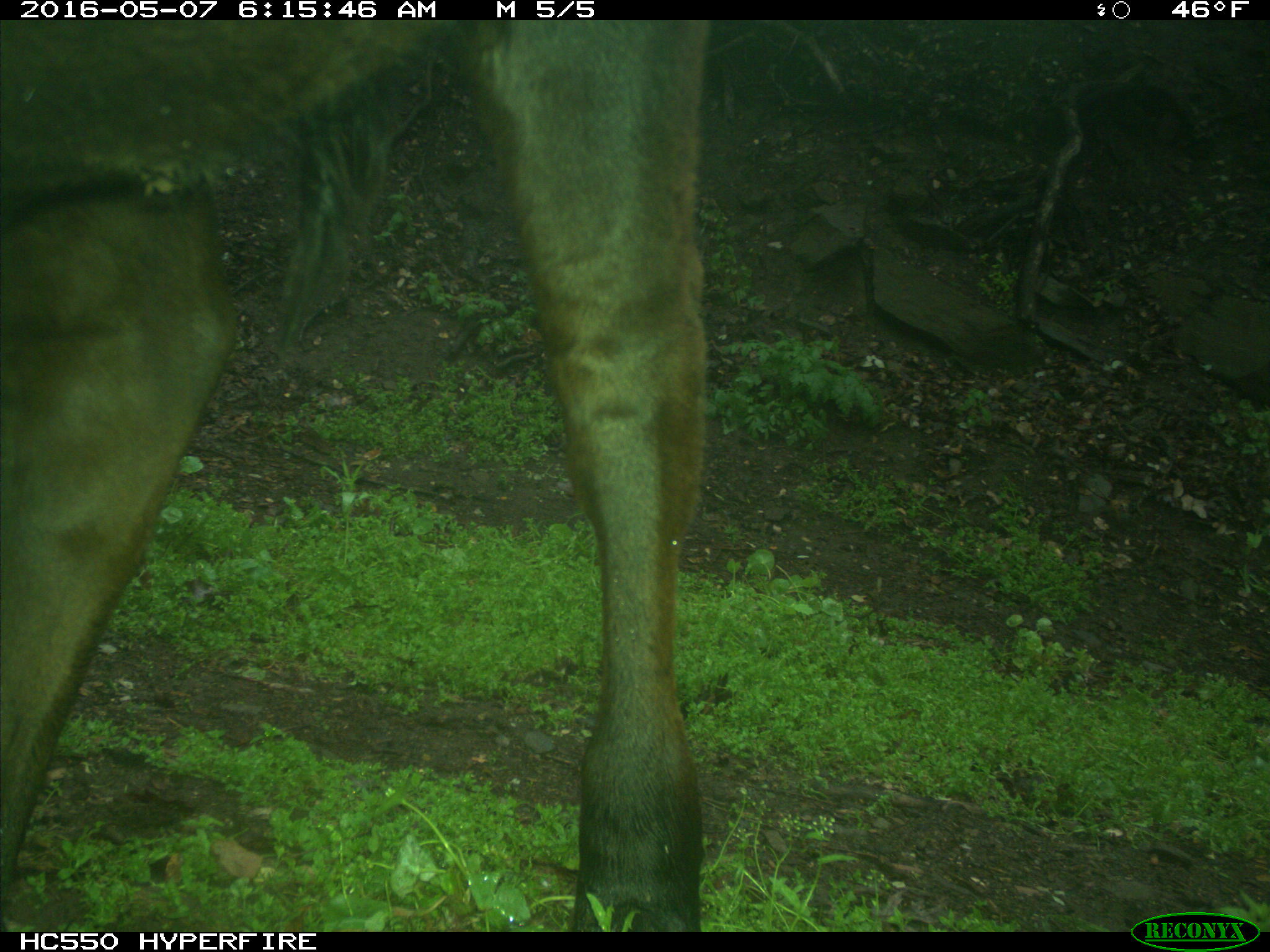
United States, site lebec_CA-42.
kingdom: Animalia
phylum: Chordata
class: Mammalia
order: Artiodactyla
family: Bovidae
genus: Bos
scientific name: Bos taurus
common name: domestic cow